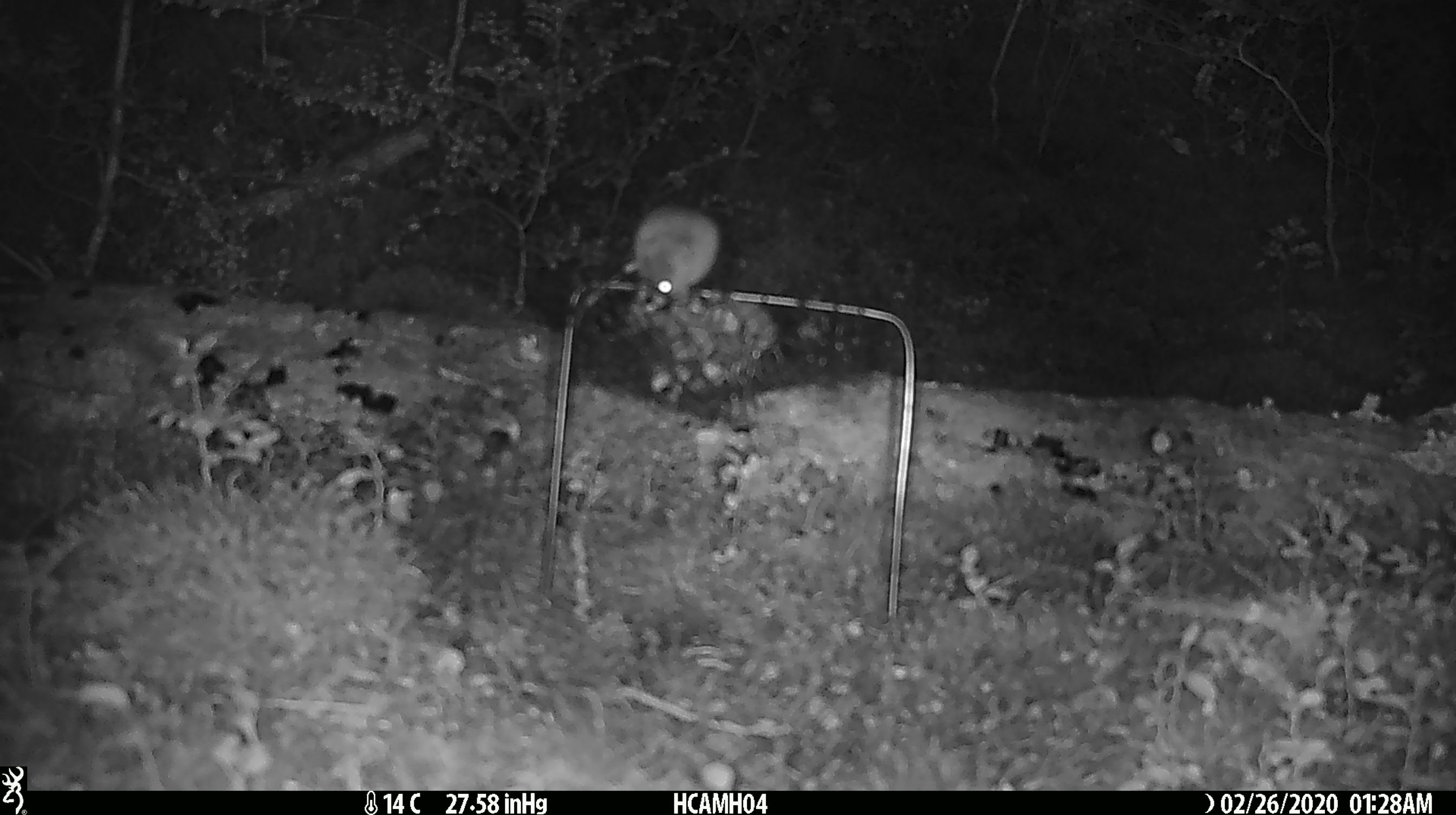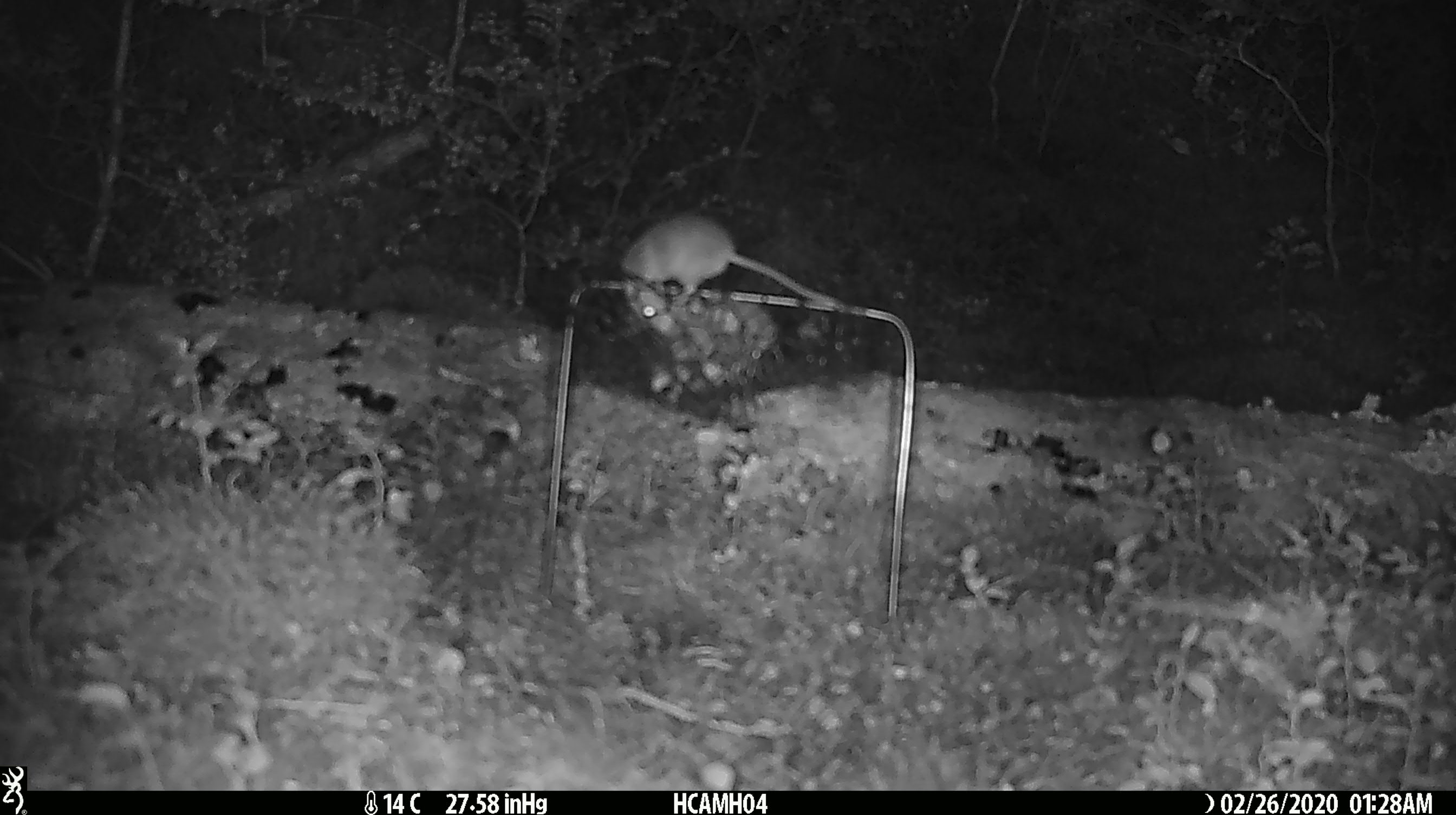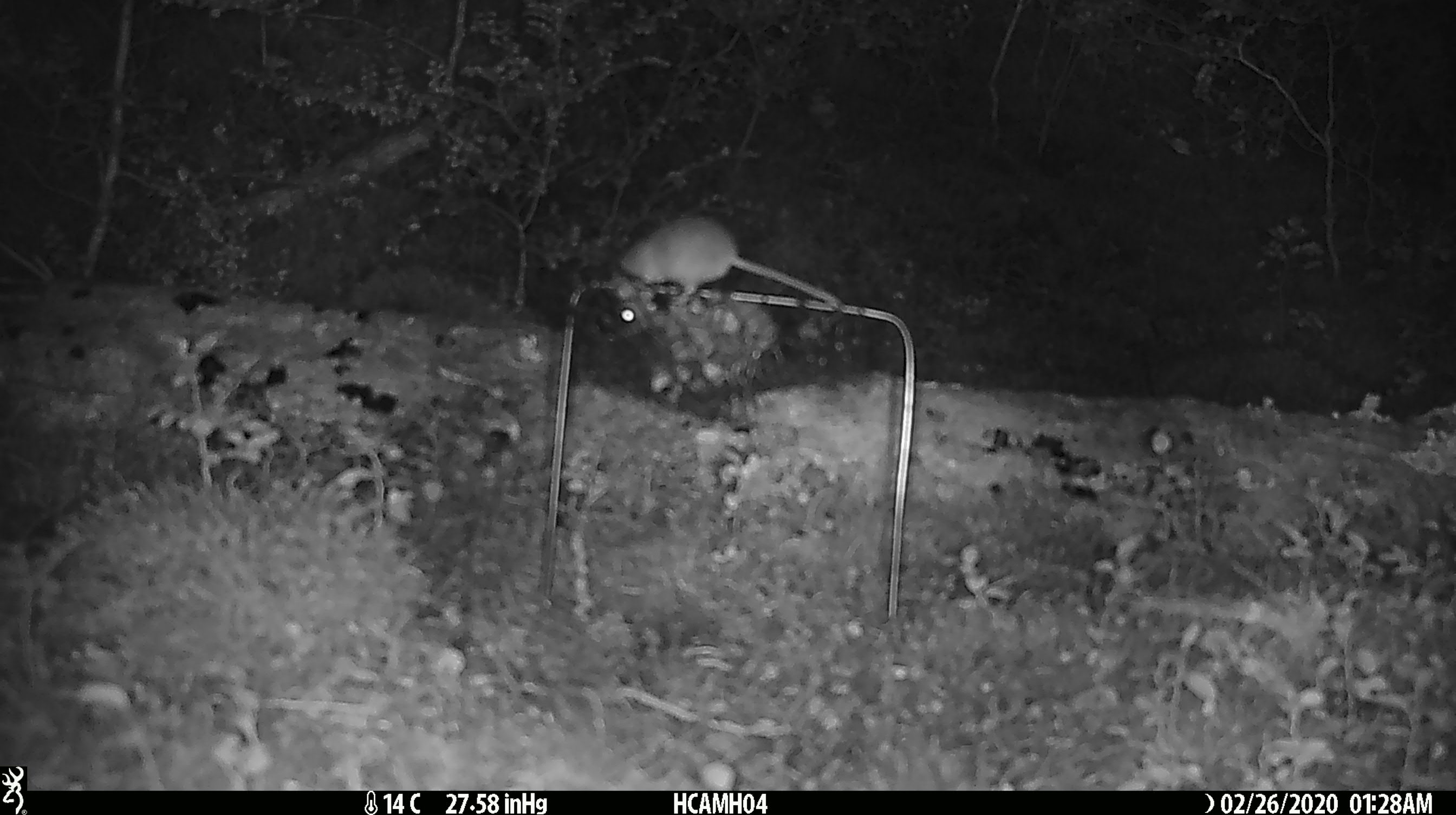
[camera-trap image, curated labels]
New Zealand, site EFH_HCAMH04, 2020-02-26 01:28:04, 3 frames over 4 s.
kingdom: Animalia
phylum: Chordata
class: Mammalia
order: Rodentia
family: Muridae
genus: Mus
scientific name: Mus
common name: mouse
Mouse (Mus).